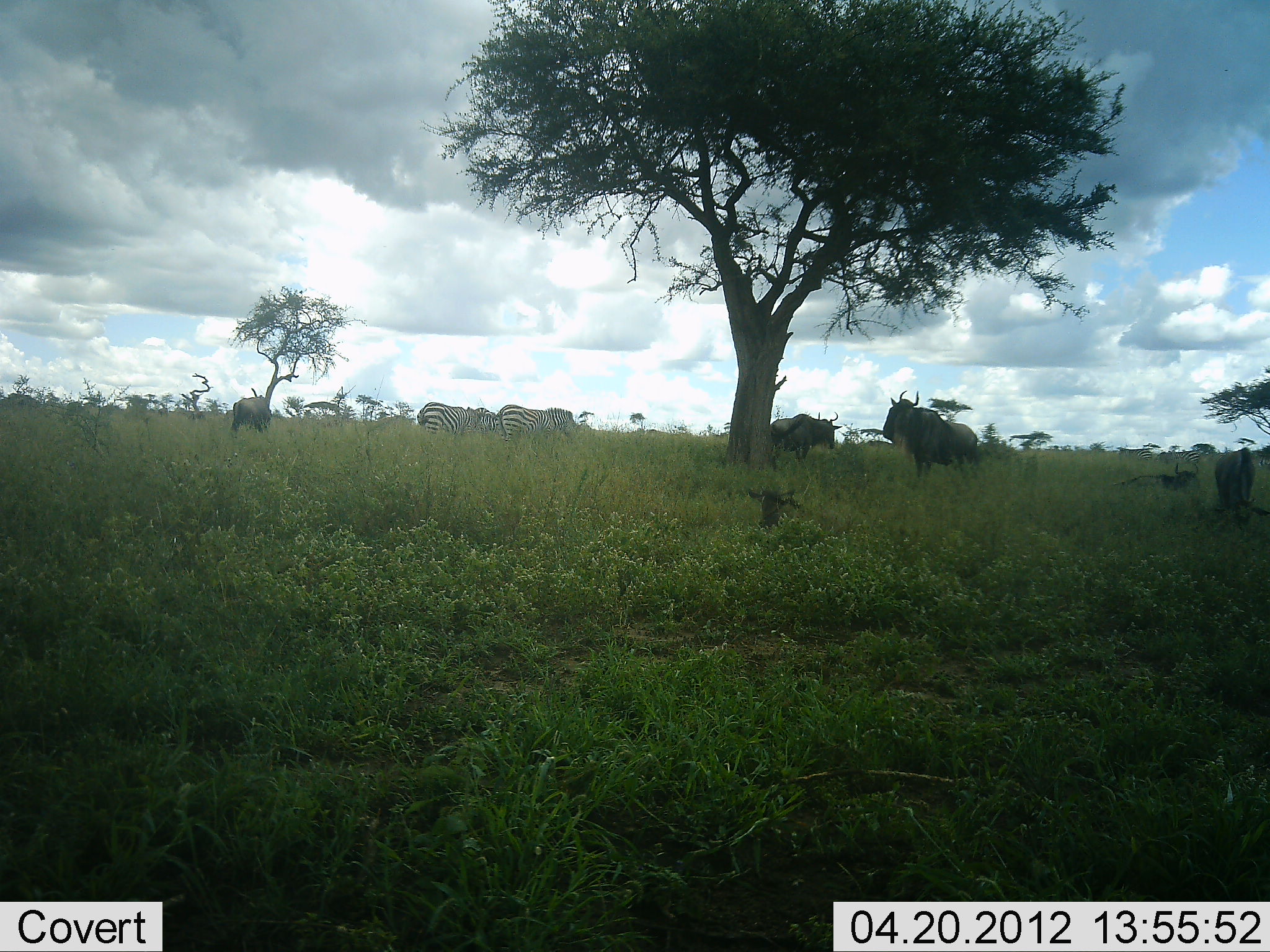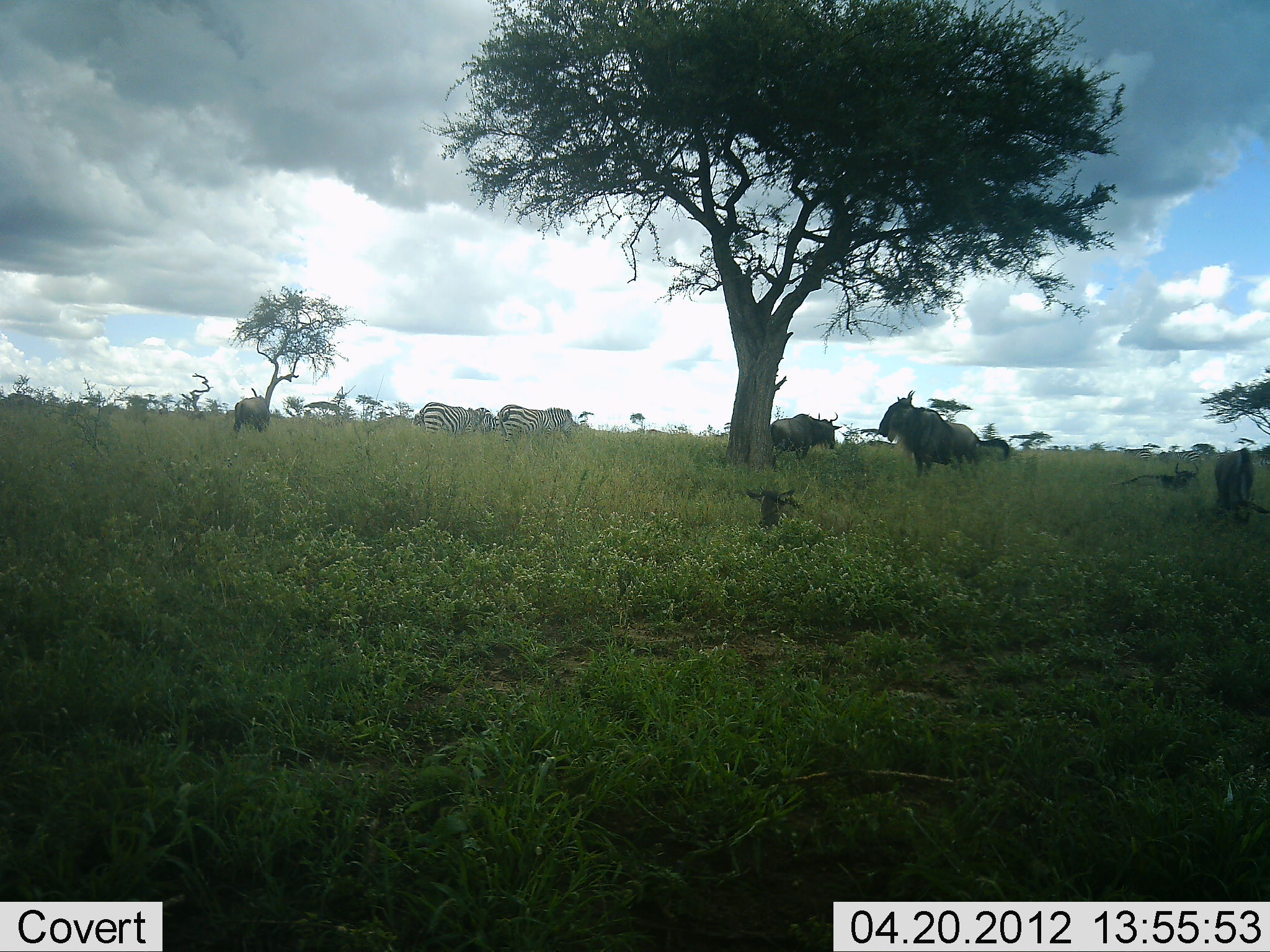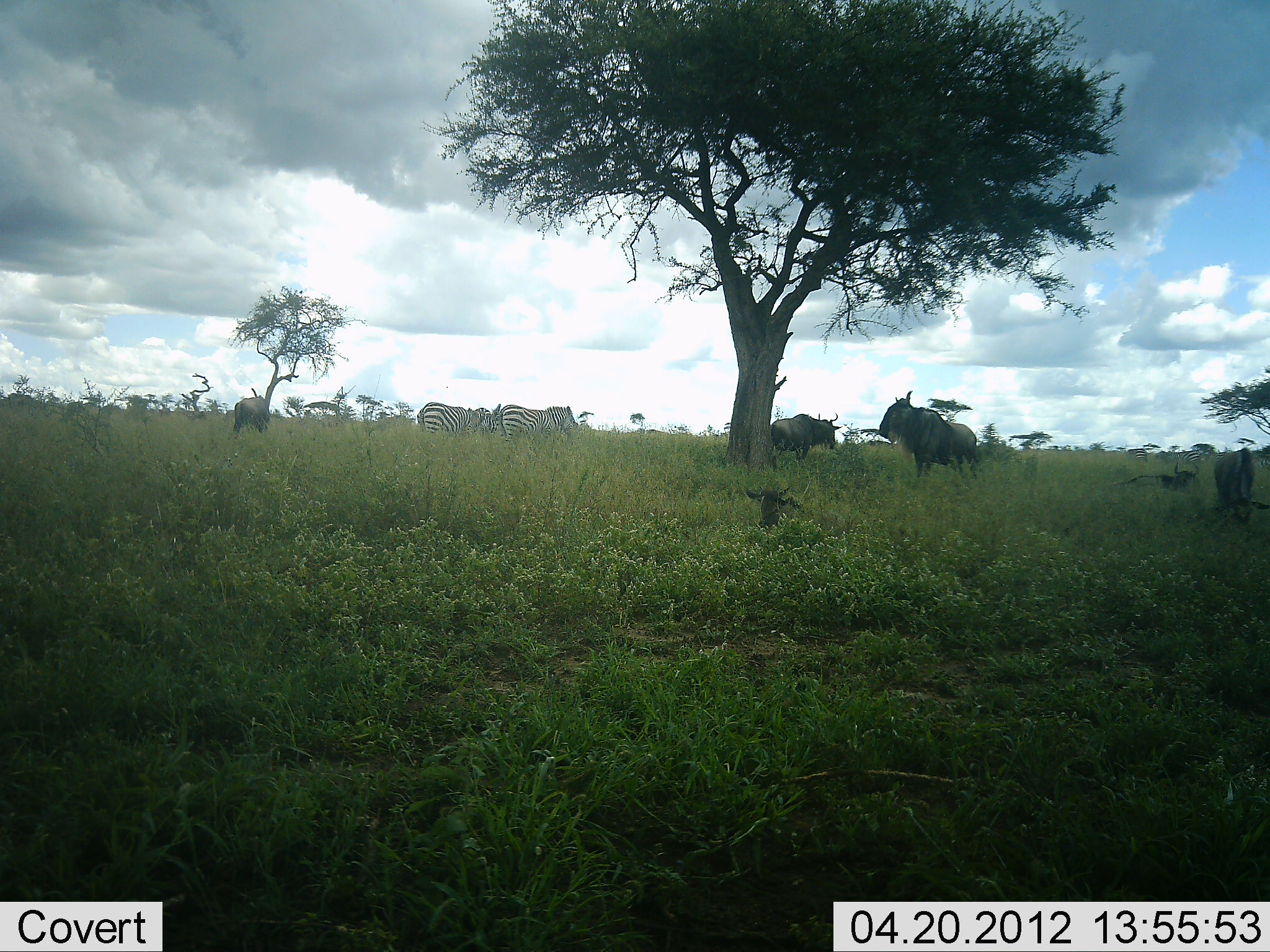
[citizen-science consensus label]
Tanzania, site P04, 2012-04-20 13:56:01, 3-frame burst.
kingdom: Animalia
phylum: Chordata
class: Mammalia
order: Artiodactyla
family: Bovidae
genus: Connochaetes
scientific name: Connochaetes taurinus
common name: blue wildebeest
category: wildebeest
Wildebeest (blue wildebeest) (Connochaetes taurinus), count 5. Behavior (volunteer vote fractions): standing 100%, resting 72%, moving 6%, interacting 0%. Young present (vote fraction): 11%. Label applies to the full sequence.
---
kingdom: Animalia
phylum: Chordata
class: Mammalia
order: Perissodactyla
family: Equidae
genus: Equus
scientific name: Equus quagga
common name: plains zebra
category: zebra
Zebra (plains zebra) (Equus quagga), count 2. Behavior (volunteer vote fractions): standing 53%, resting 0%, moving 6%, interacting 0%. Young present (vote fraction): 0%. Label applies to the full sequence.